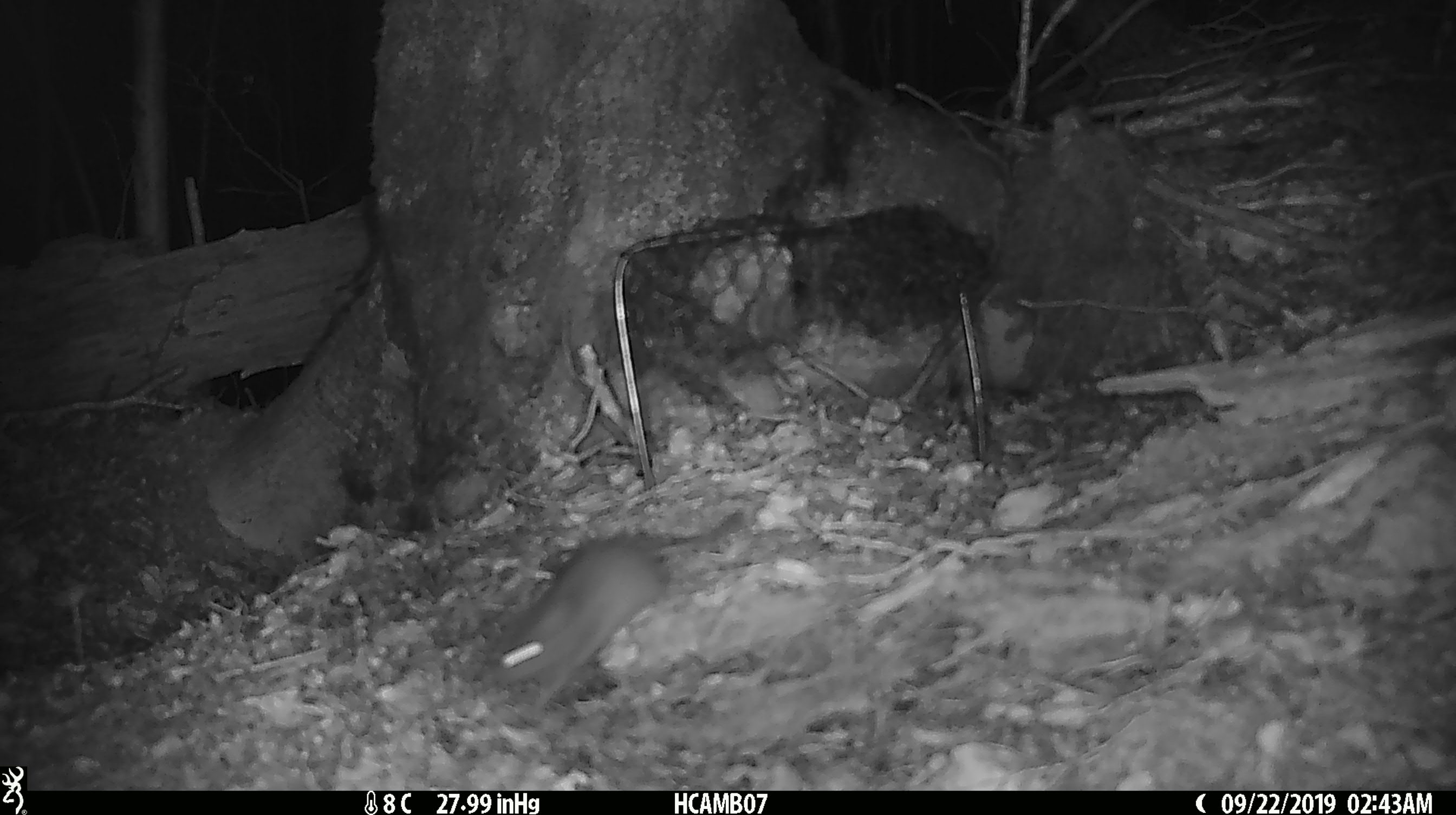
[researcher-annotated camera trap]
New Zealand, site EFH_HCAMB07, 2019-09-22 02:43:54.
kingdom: Animalia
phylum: Chordata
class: Mammalia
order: Rodentia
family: Muridae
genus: Mus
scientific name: Mus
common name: mouse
Mouse (Mus).